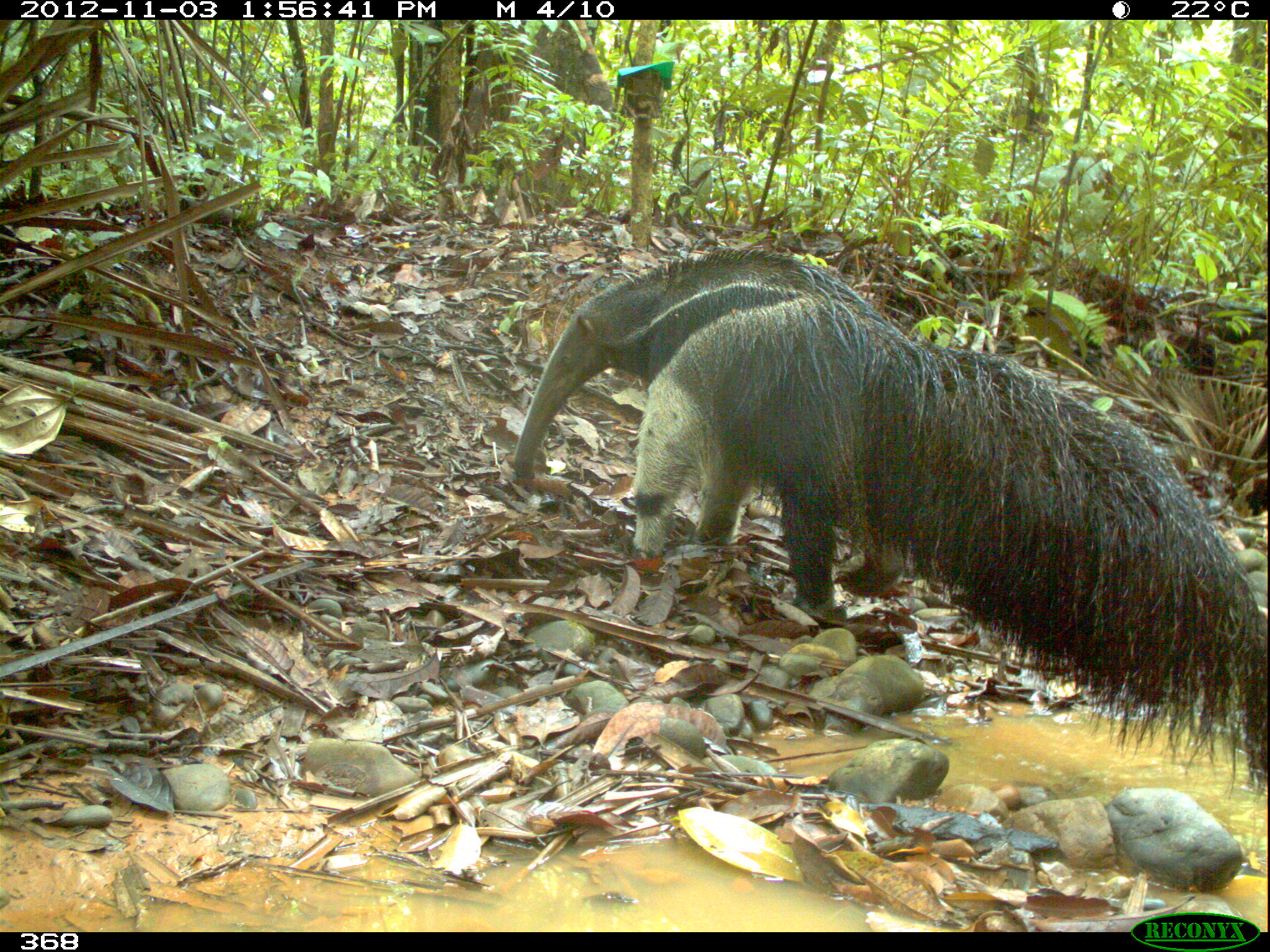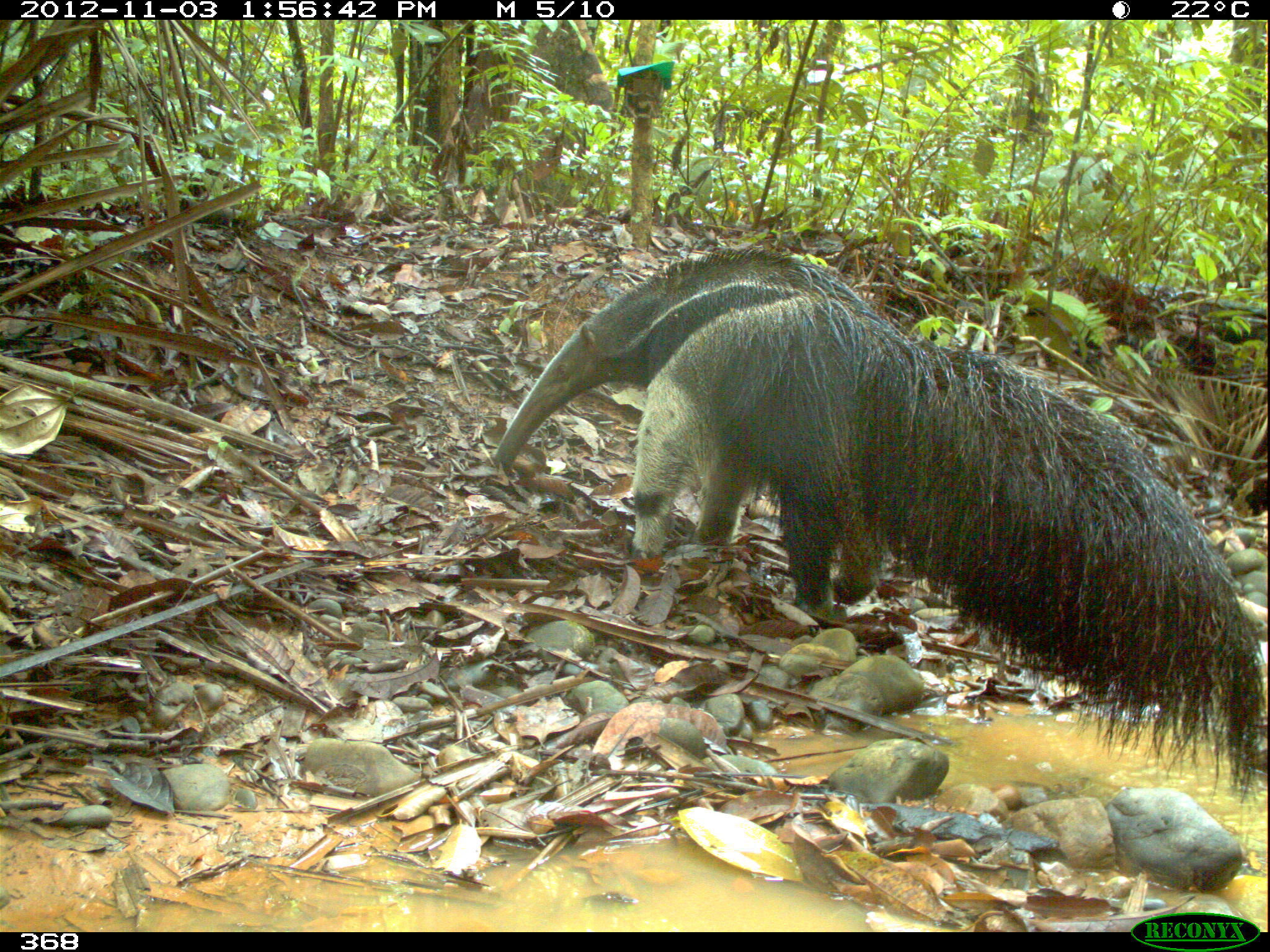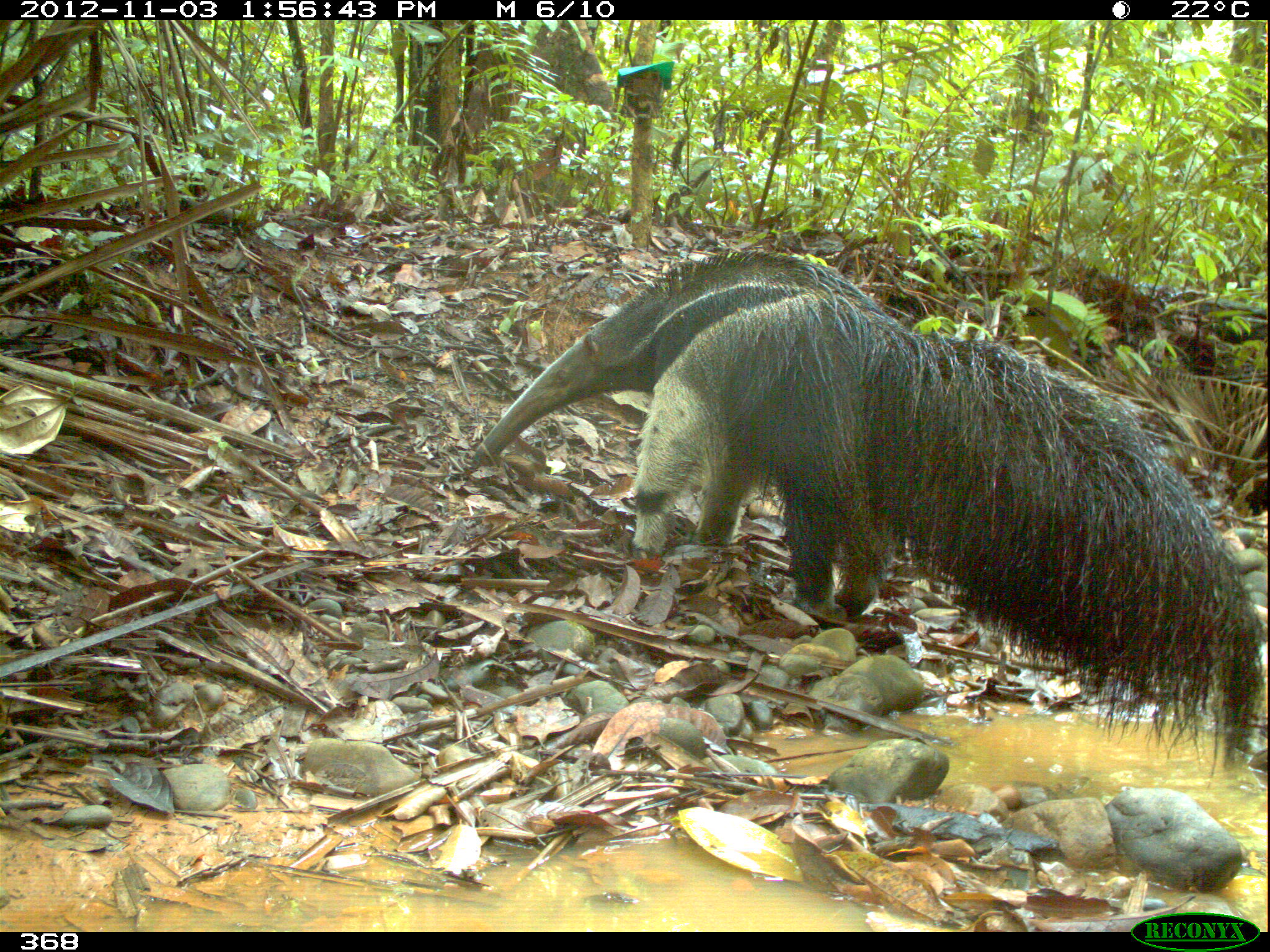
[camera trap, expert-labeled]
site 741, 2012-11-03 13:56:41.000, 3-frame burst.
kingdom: Animalia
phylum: Chordata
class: Mammalia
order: Pilosa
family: Myrmecophagidae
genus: Myrmecophaga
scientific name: Myrmecophaga tridactyla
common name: giant anteater